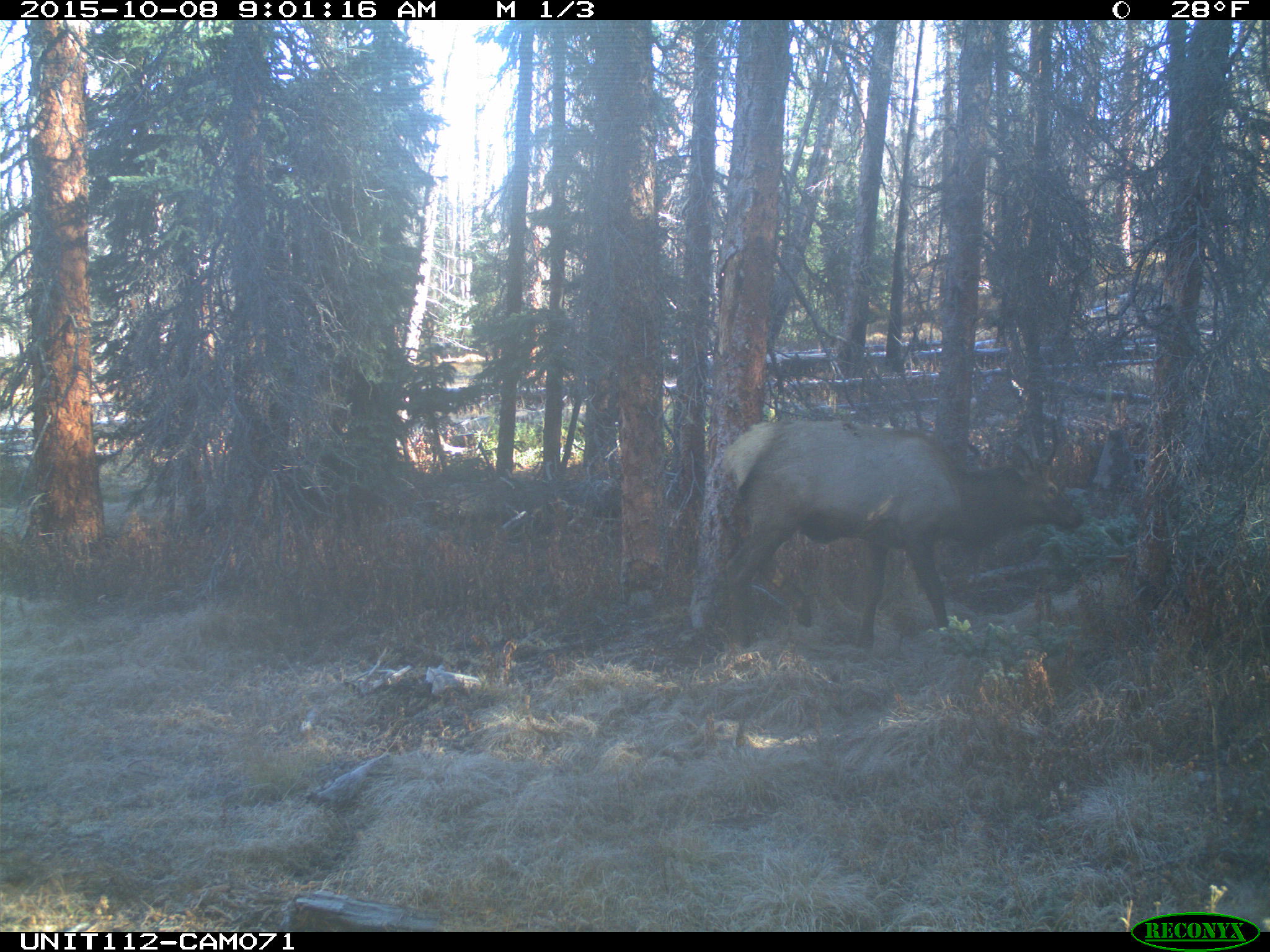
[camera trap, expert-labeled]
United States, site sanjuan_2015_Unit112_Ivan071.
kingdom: Animalia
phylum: Chordata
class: Mammalia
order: Artiodactyla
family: Cervidae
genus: Cervus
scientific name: Cervus elaphus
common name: red deer